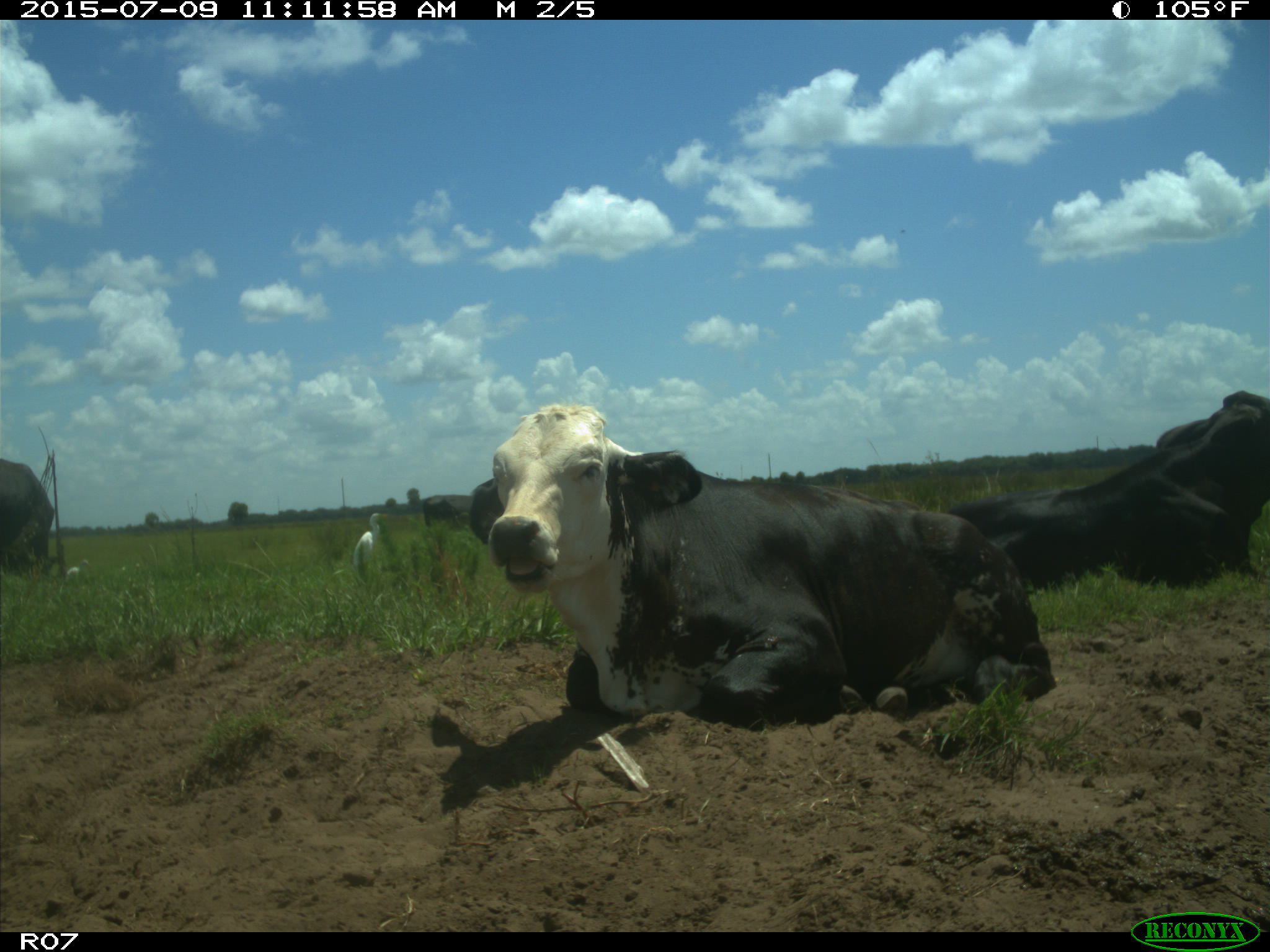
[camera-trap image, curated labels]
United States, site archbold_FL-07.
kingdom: Animalia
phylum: Chordata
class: Mammalia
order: Artiodactyla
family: Bovidae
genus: Bos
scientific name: Bos taurus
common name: domestic cow